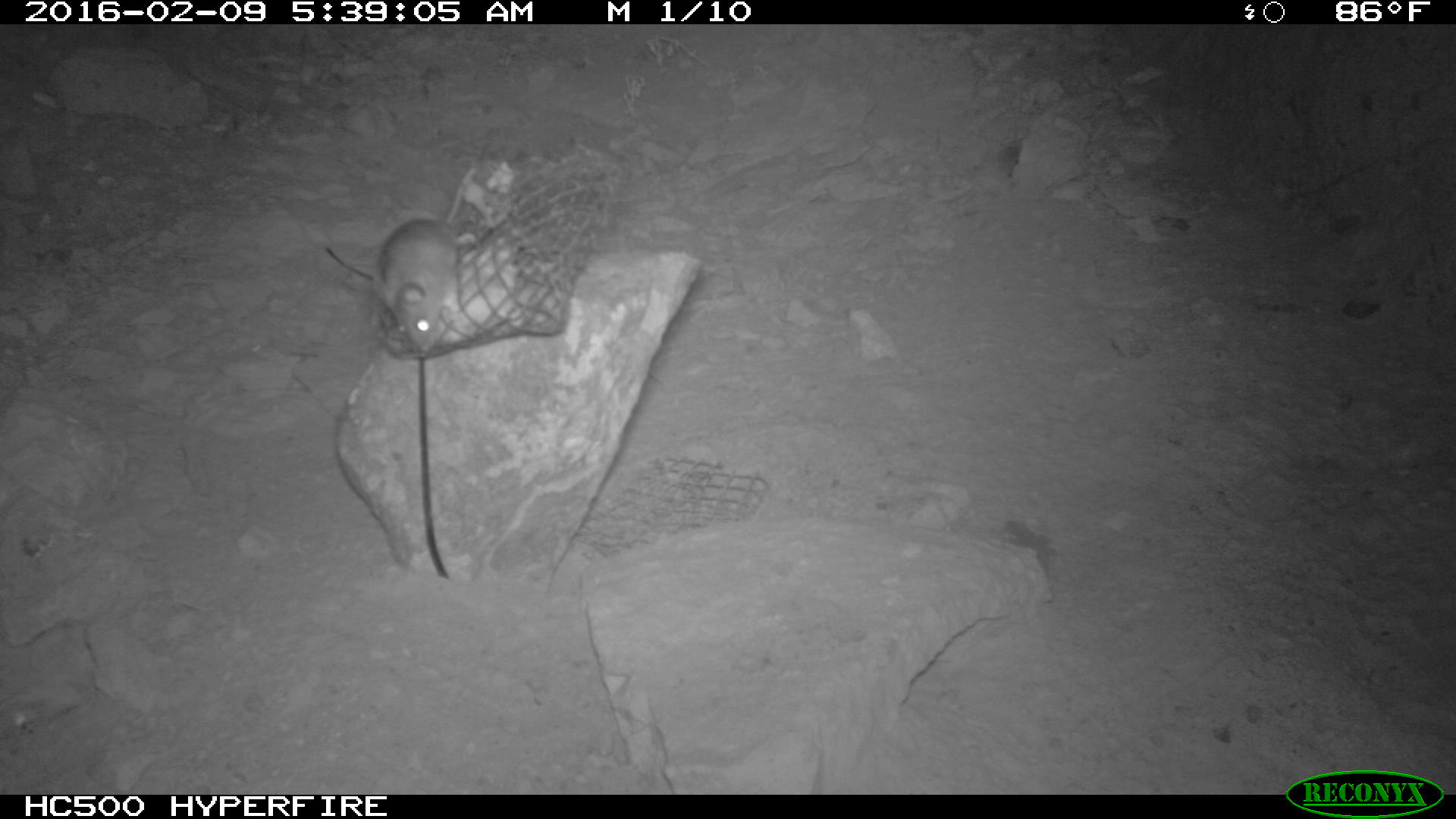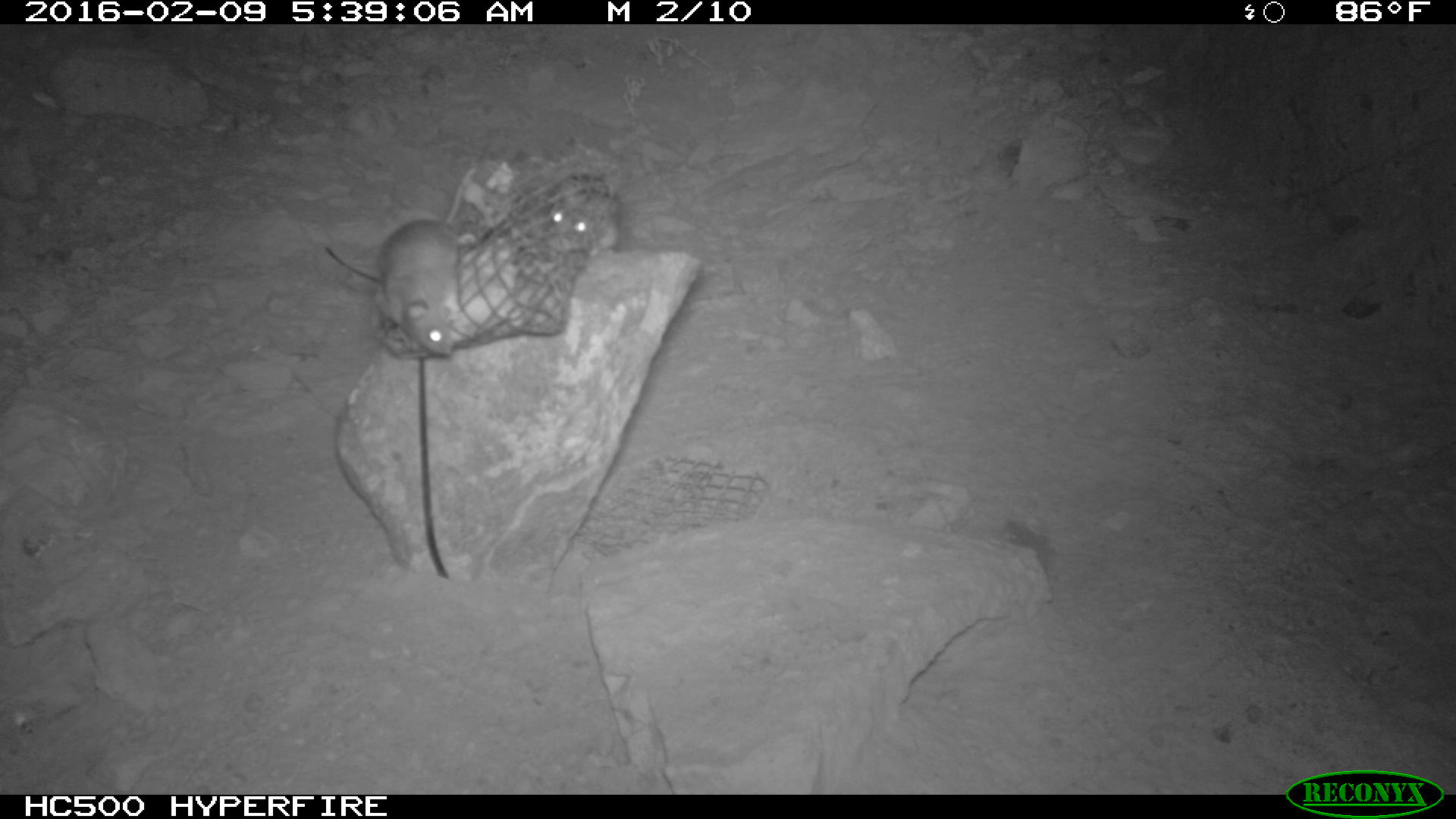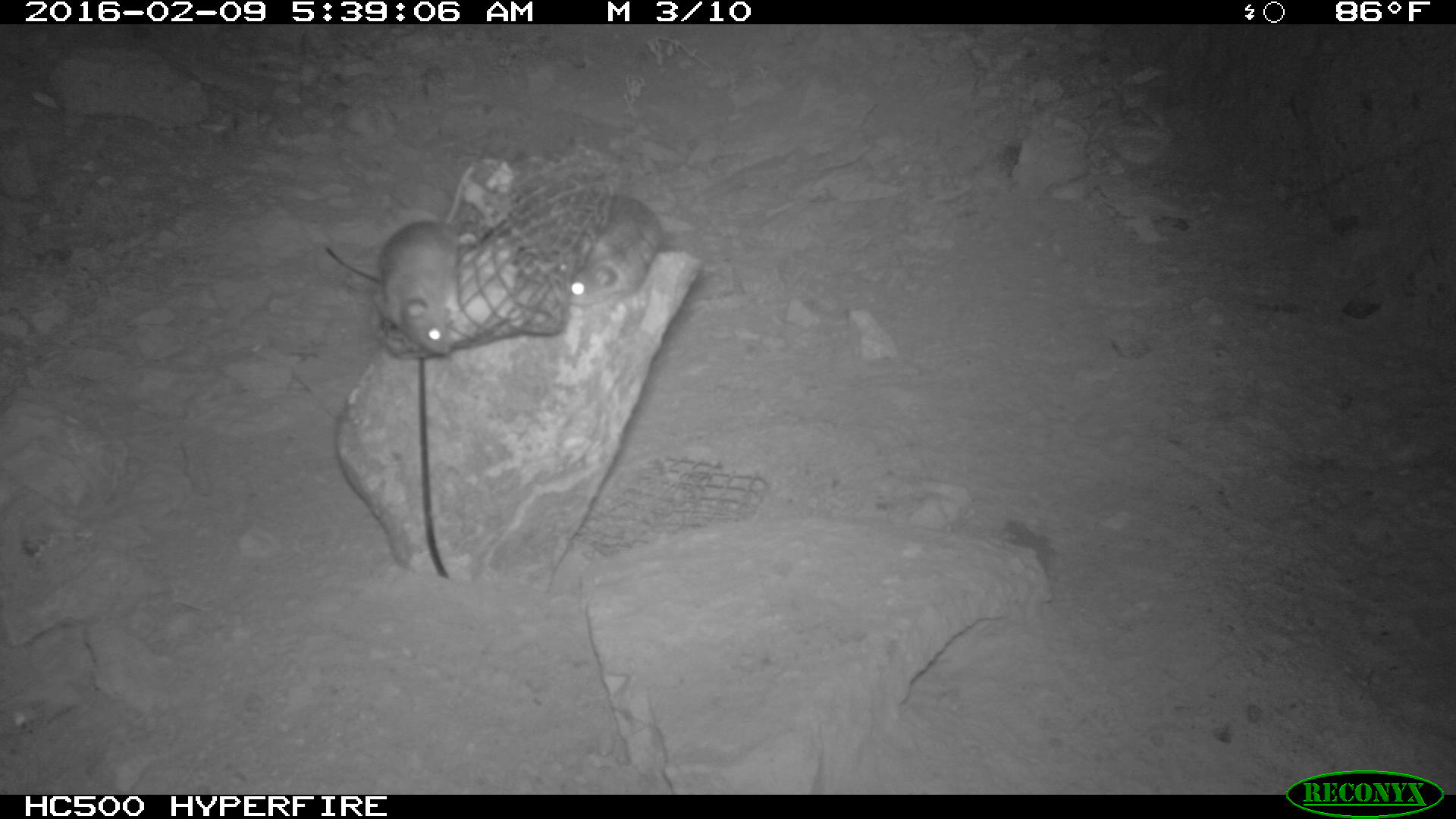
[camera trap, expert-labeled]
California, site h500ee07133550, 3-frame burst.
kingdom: Animalia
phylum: Chordata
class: Mammalia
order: Rodentia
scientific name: Rodentia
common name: rodent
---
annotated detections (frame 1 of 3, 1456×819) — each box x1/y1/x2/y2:
rodent: 373/165/479/353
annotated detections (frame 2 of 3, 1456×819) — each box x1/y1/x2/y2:
rodent: 379/166/478/354; 541/172/621/256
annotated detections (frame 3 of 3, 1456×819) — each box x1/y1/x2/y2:
rodent: 370/166/475/353; 554/193/661/306